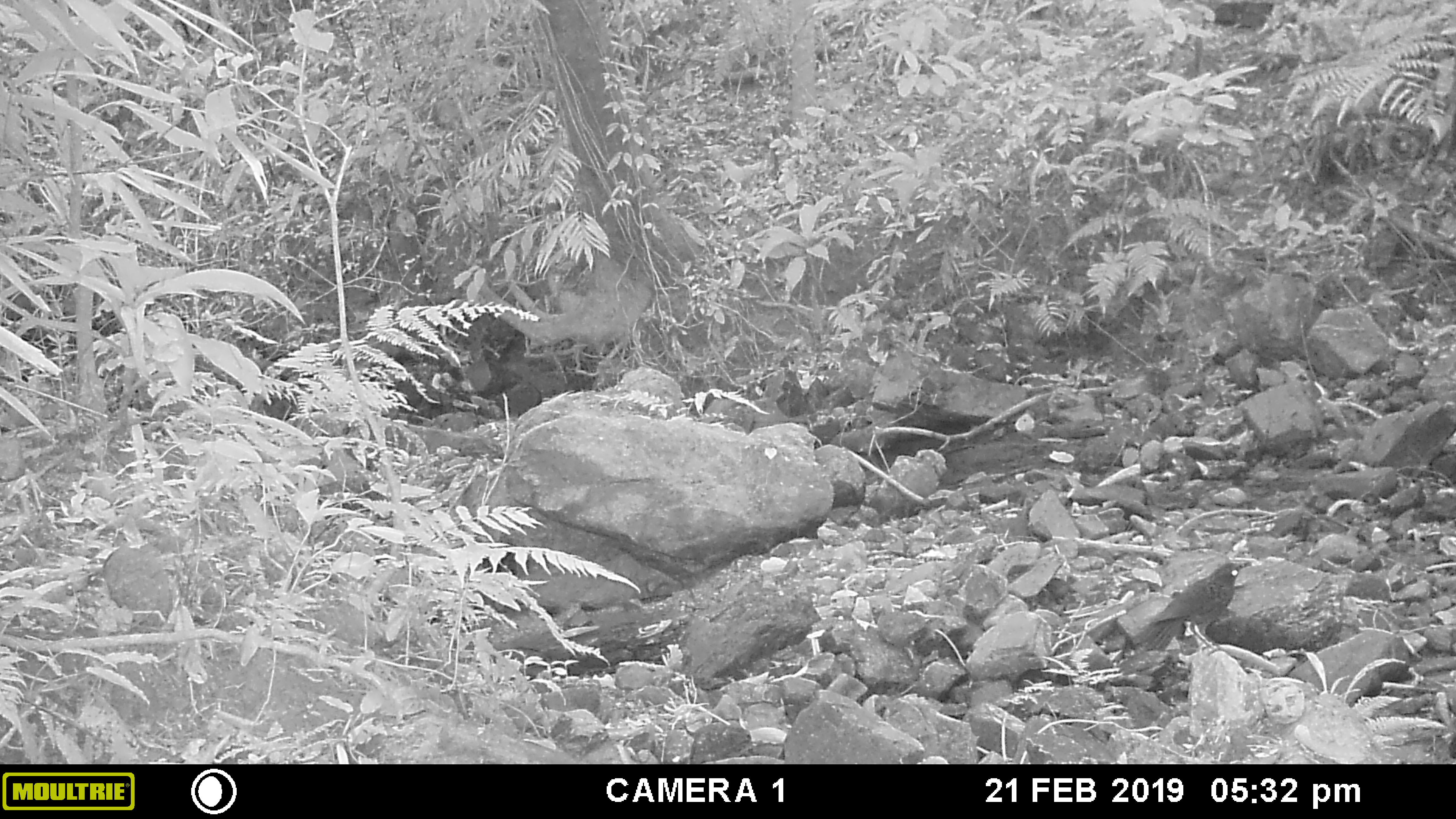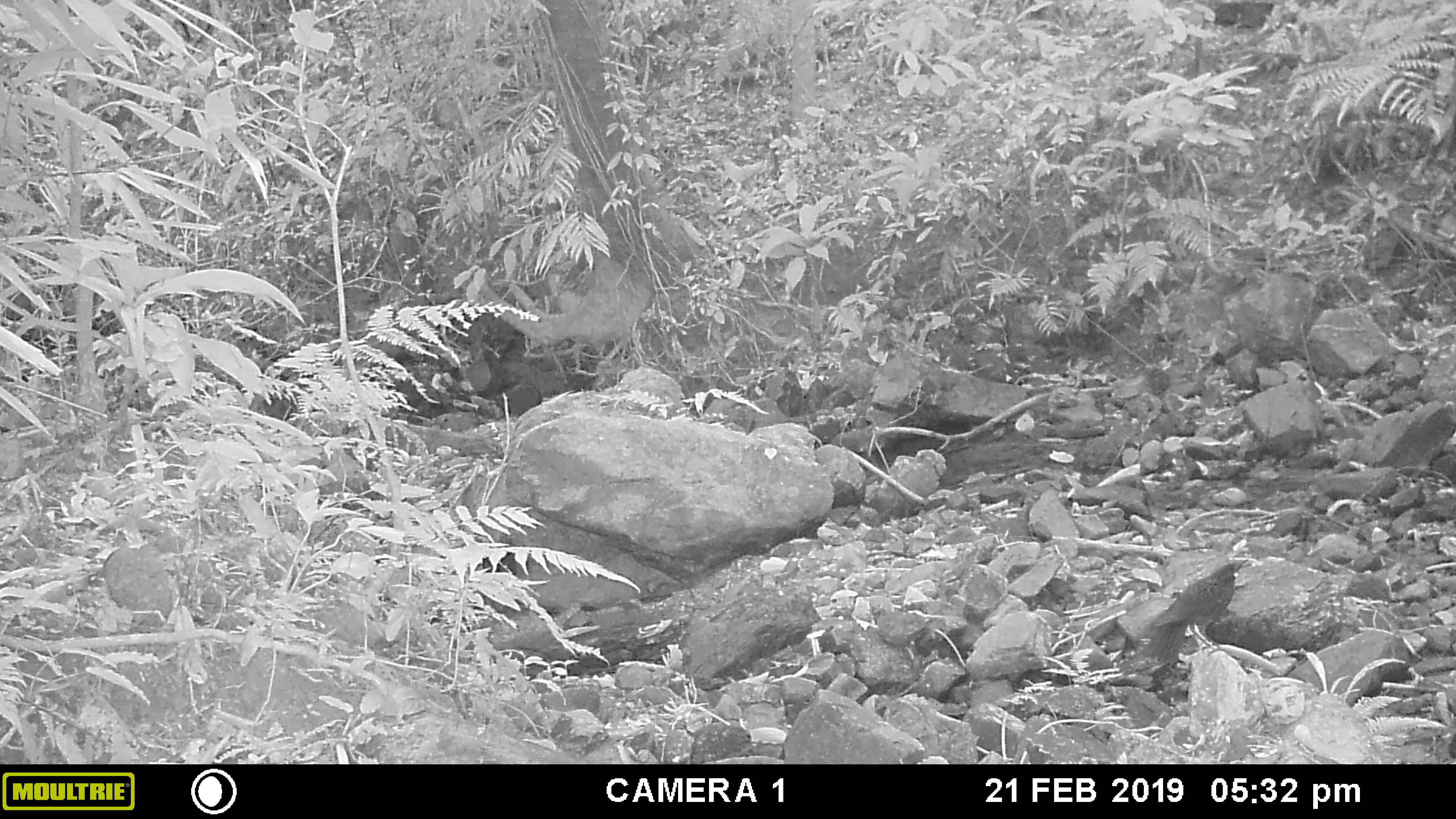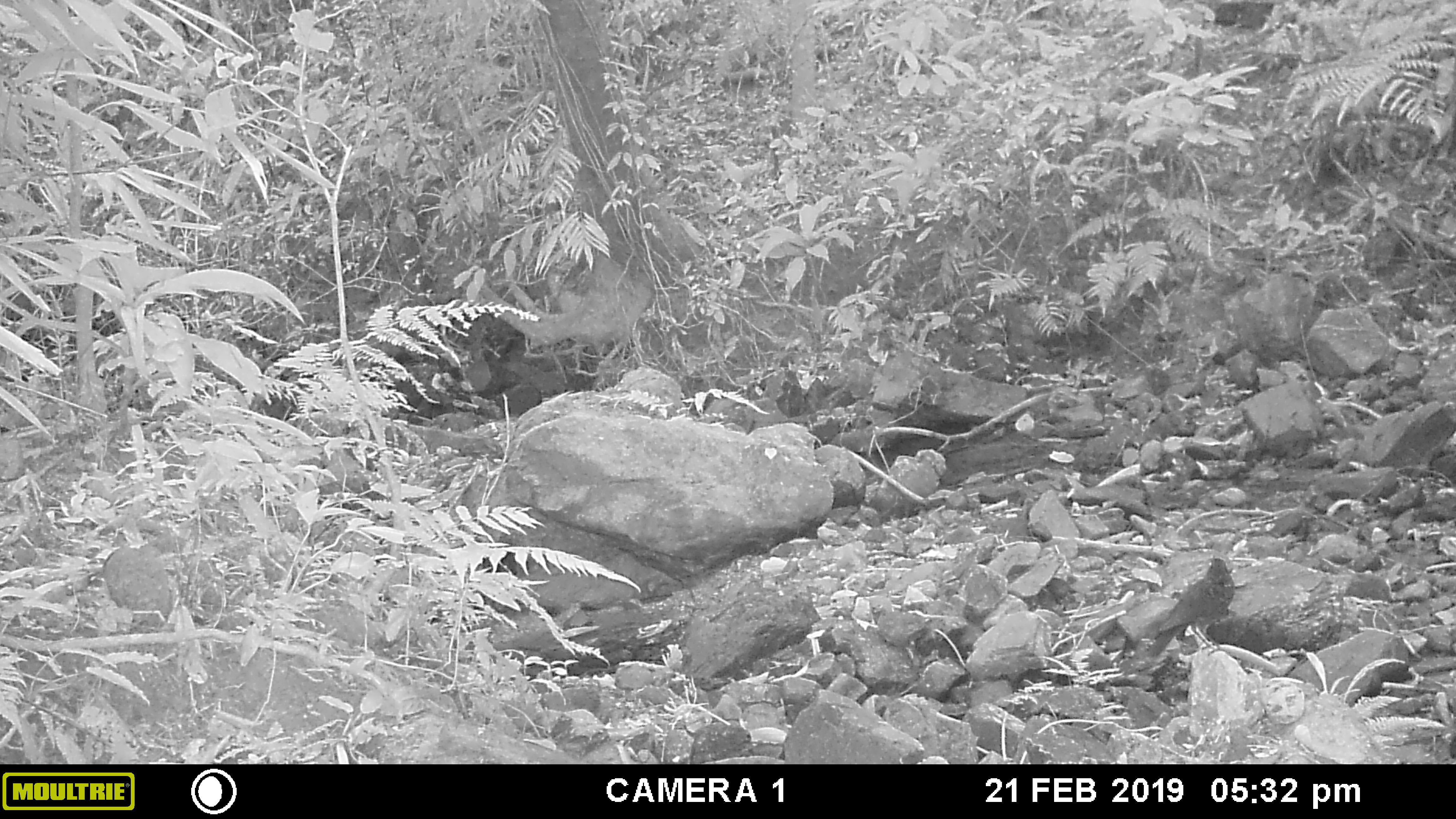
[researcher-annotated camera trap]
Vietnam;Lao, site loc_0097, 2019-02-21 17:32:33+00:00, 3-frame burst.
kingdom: Animalia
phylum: Chordata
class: Aves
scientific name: Aves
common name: bird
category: unidentified bird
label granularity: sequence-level